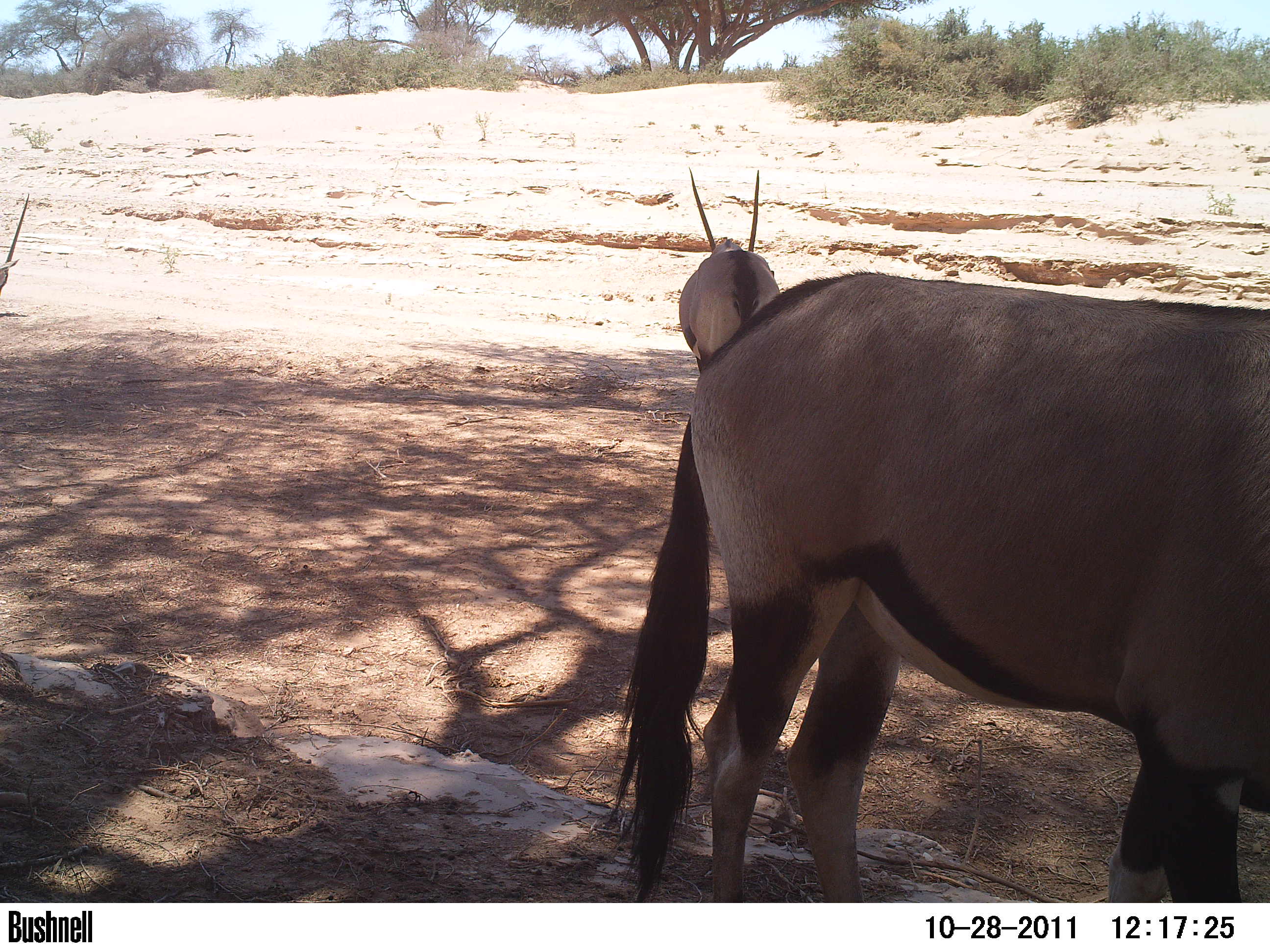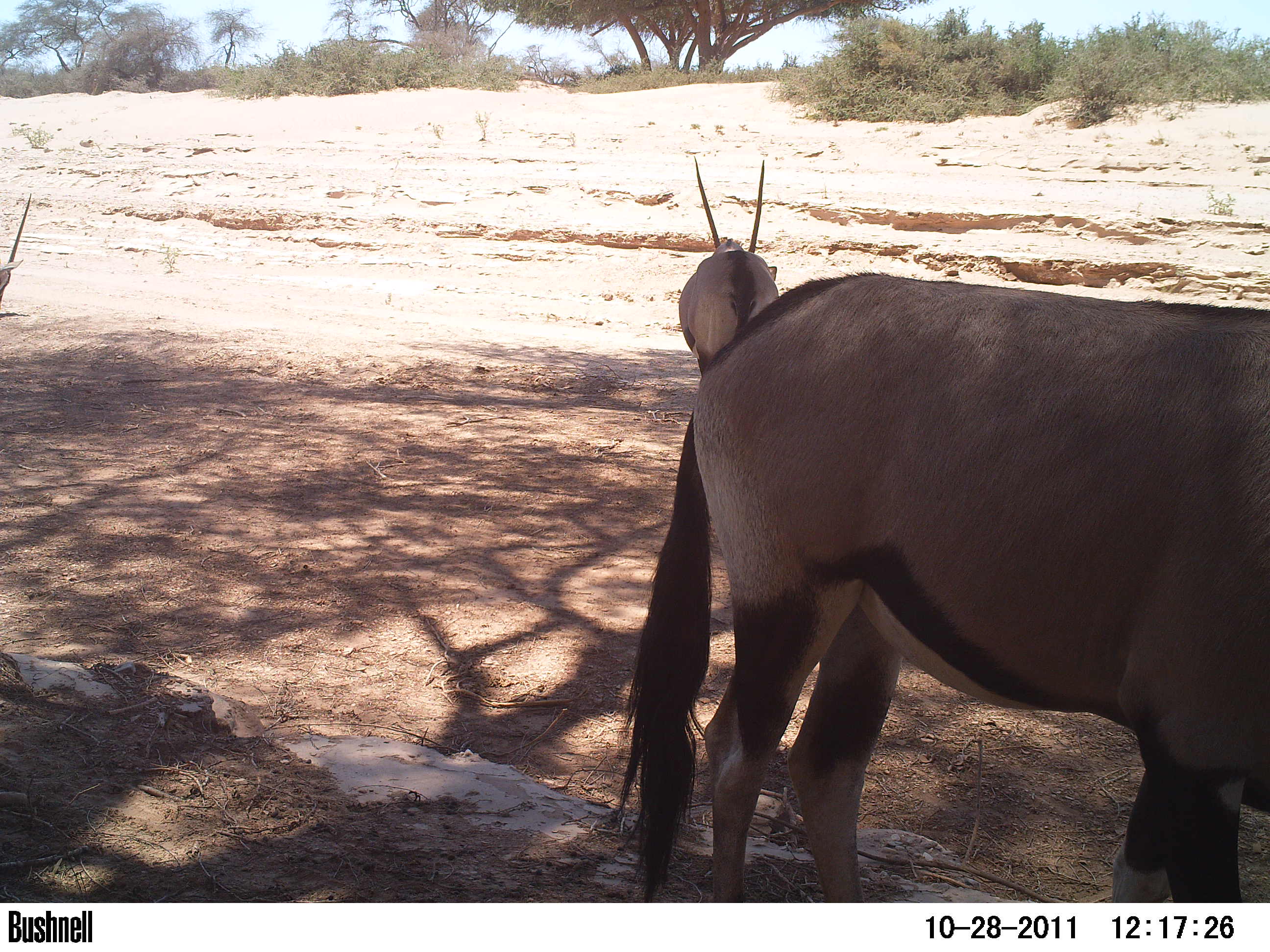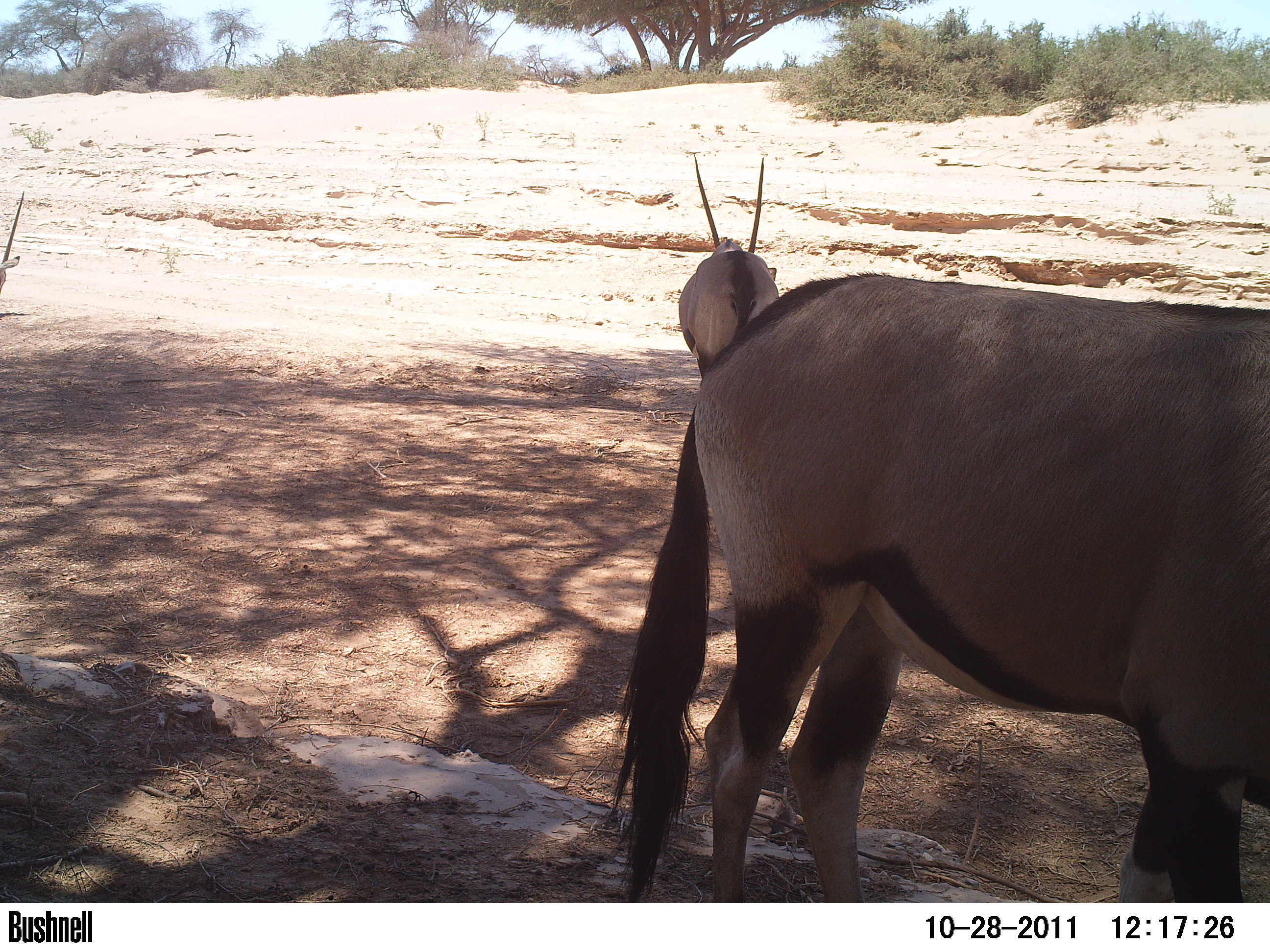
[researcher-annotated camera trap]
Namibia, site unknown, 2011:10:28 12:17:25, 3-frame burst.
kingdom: Animalia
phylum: Chordata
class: Mammalia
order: Artiodactyla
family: Bovidae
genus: Oryx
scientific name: Oryx gazella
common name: gemsbok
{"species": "Oryx gazella (gemsbok)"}